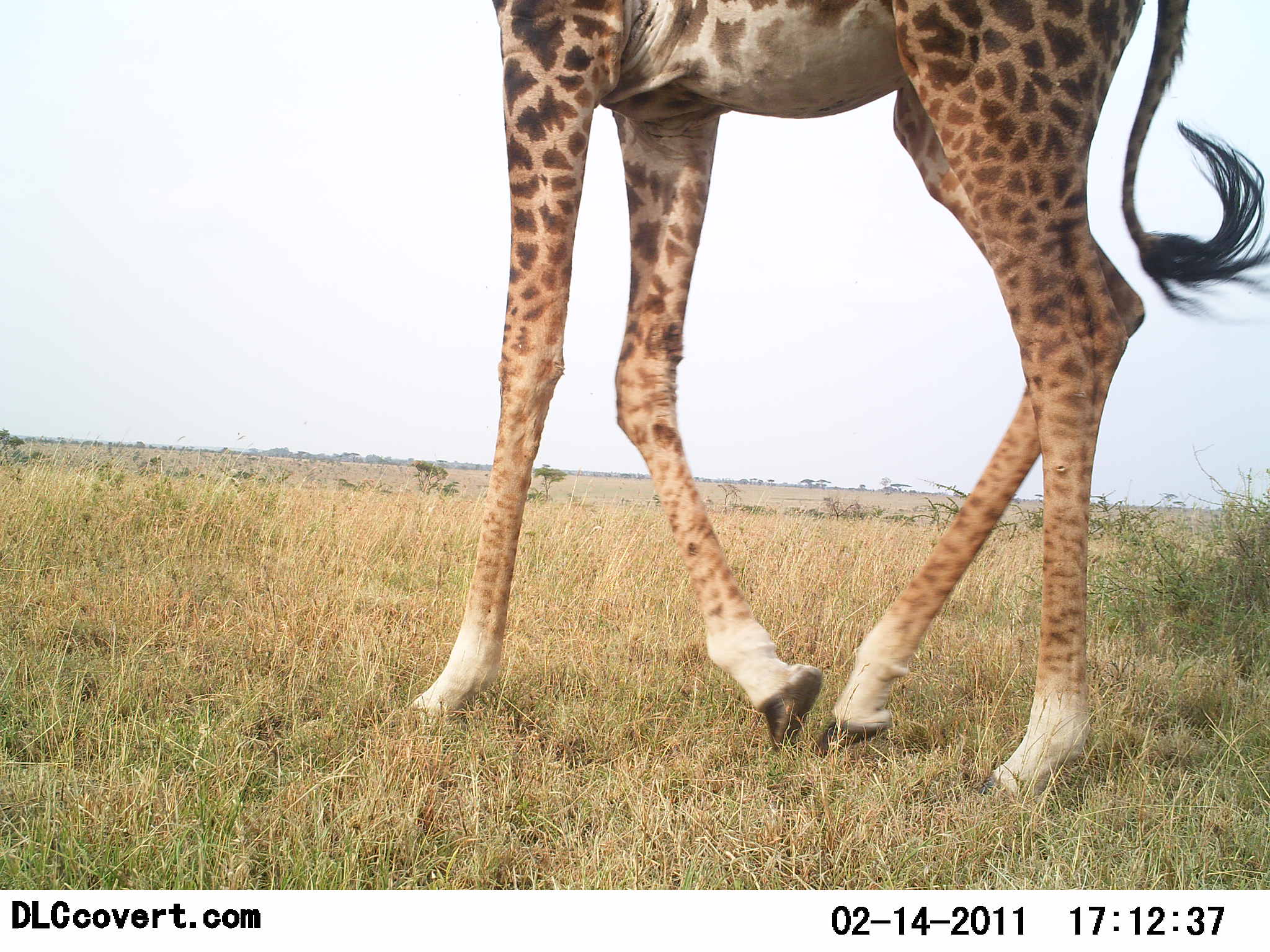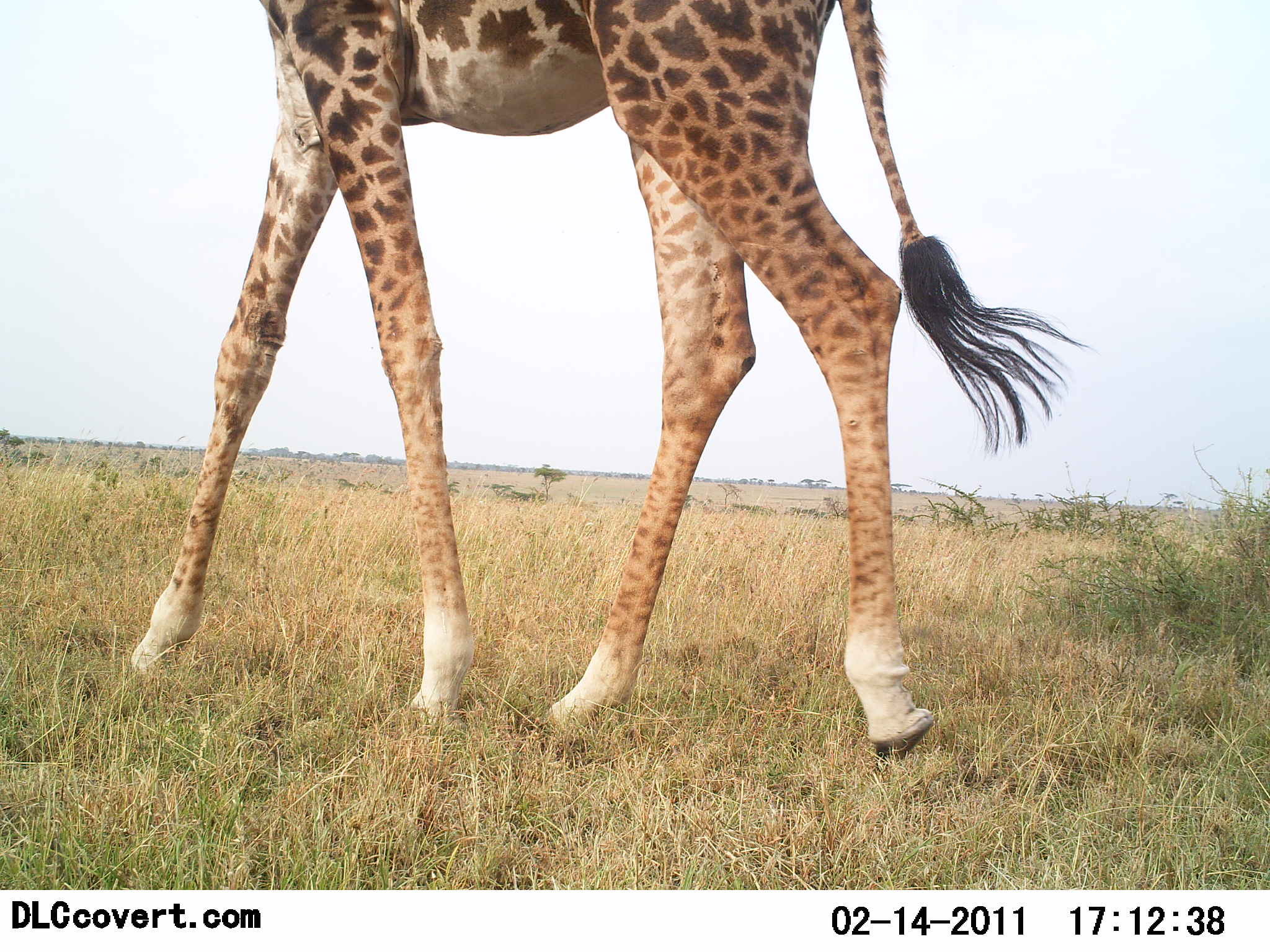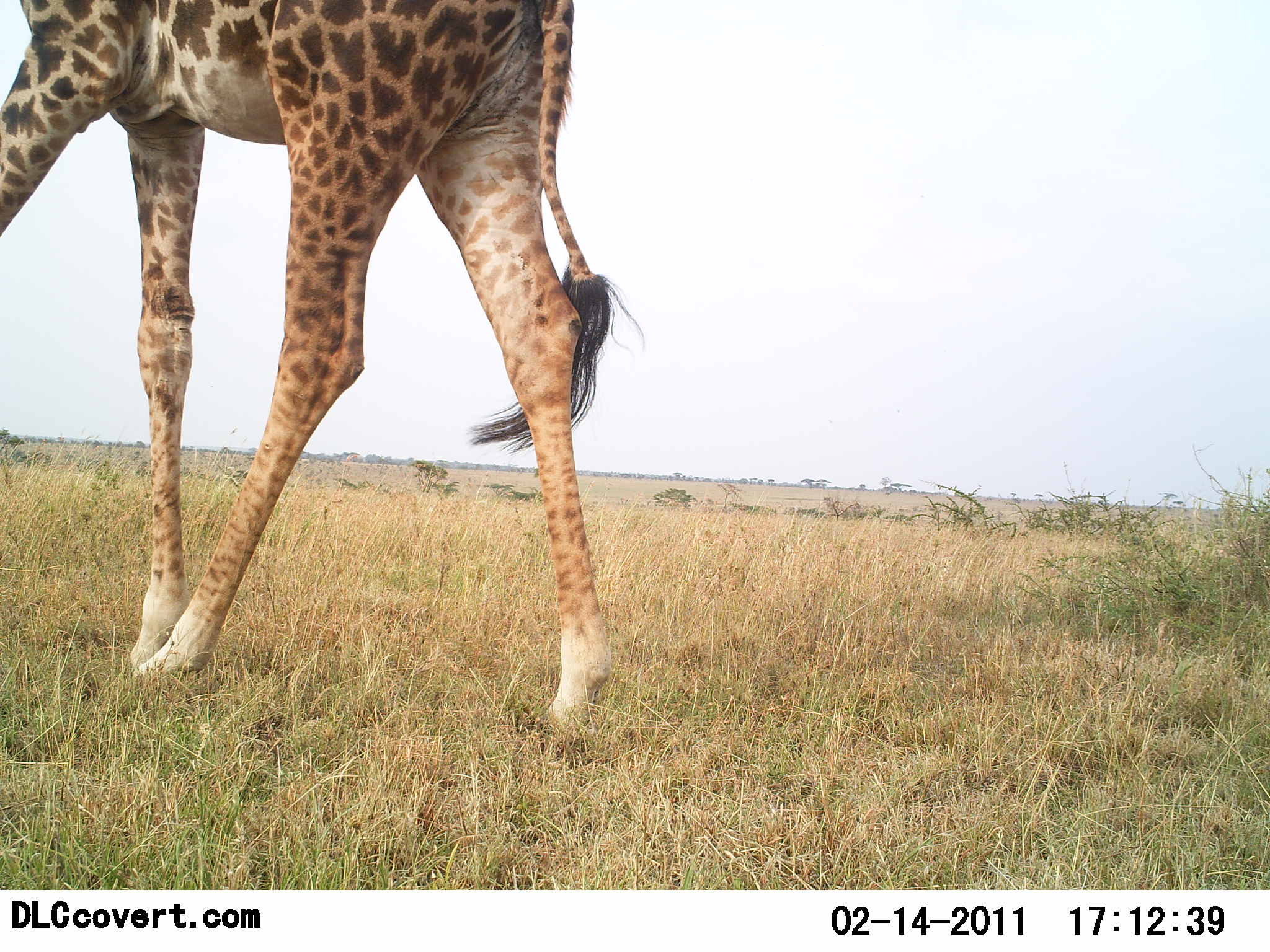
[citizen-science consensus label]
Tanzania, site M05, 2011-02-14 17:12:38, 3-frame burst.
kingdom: Animalia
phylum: Chordata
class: Mammalia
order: Artiodactyla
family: Giraffidae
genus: Giraffa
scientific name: Giraffa camelopardalis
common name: giraffe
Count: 1.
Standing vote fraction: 0%.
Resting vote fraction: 0%.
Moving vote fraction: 100%.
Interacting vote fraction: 0%.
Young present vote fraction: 0%.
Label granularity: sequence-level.